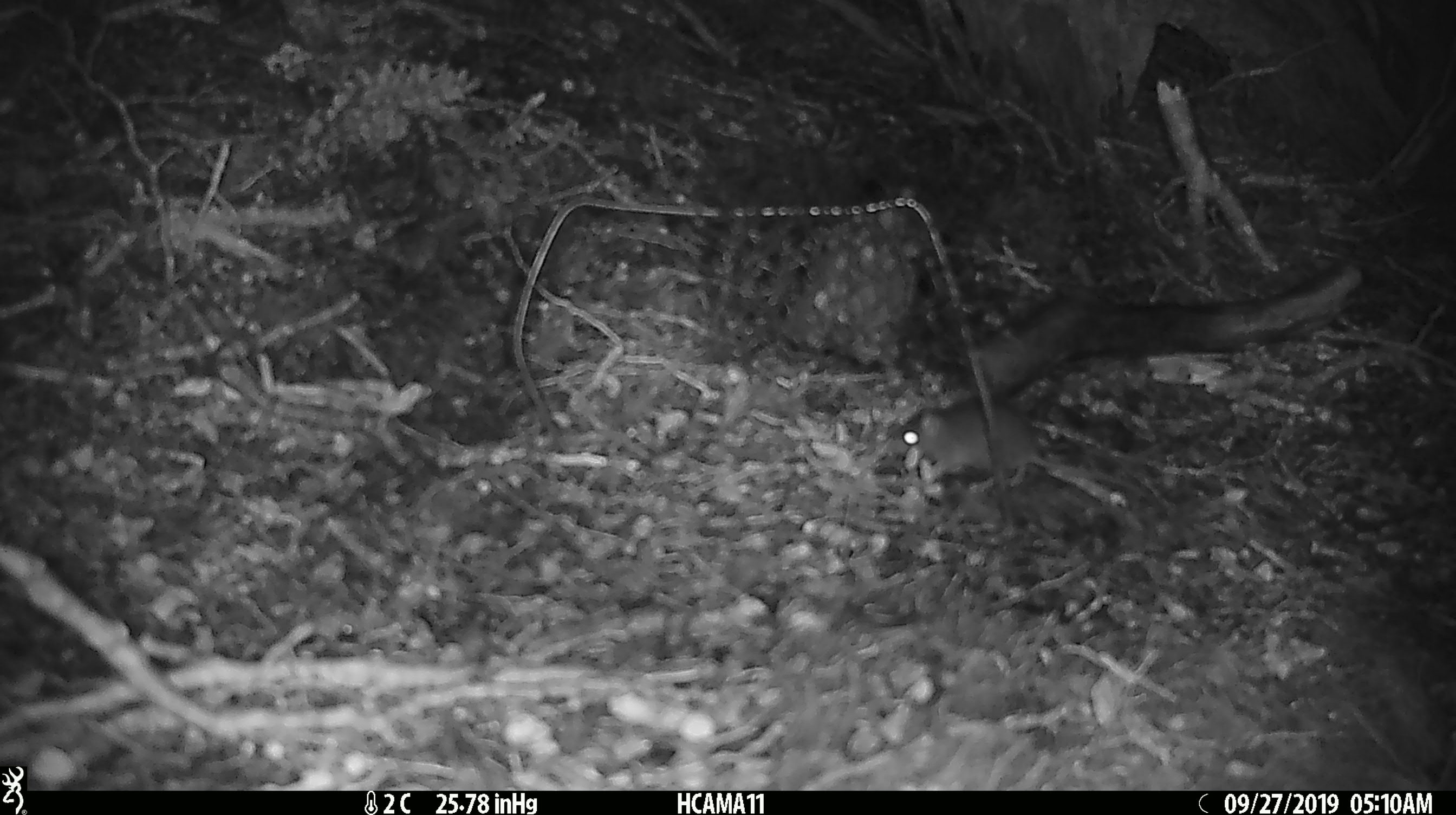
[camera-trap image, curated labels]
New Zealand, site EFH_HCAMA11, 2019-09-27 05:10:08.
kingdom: Animalia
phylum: Chordata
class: Mammalia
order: Rodentia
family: Muridae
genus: Mus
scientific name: Mus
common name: mouse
Mouse (Mus).